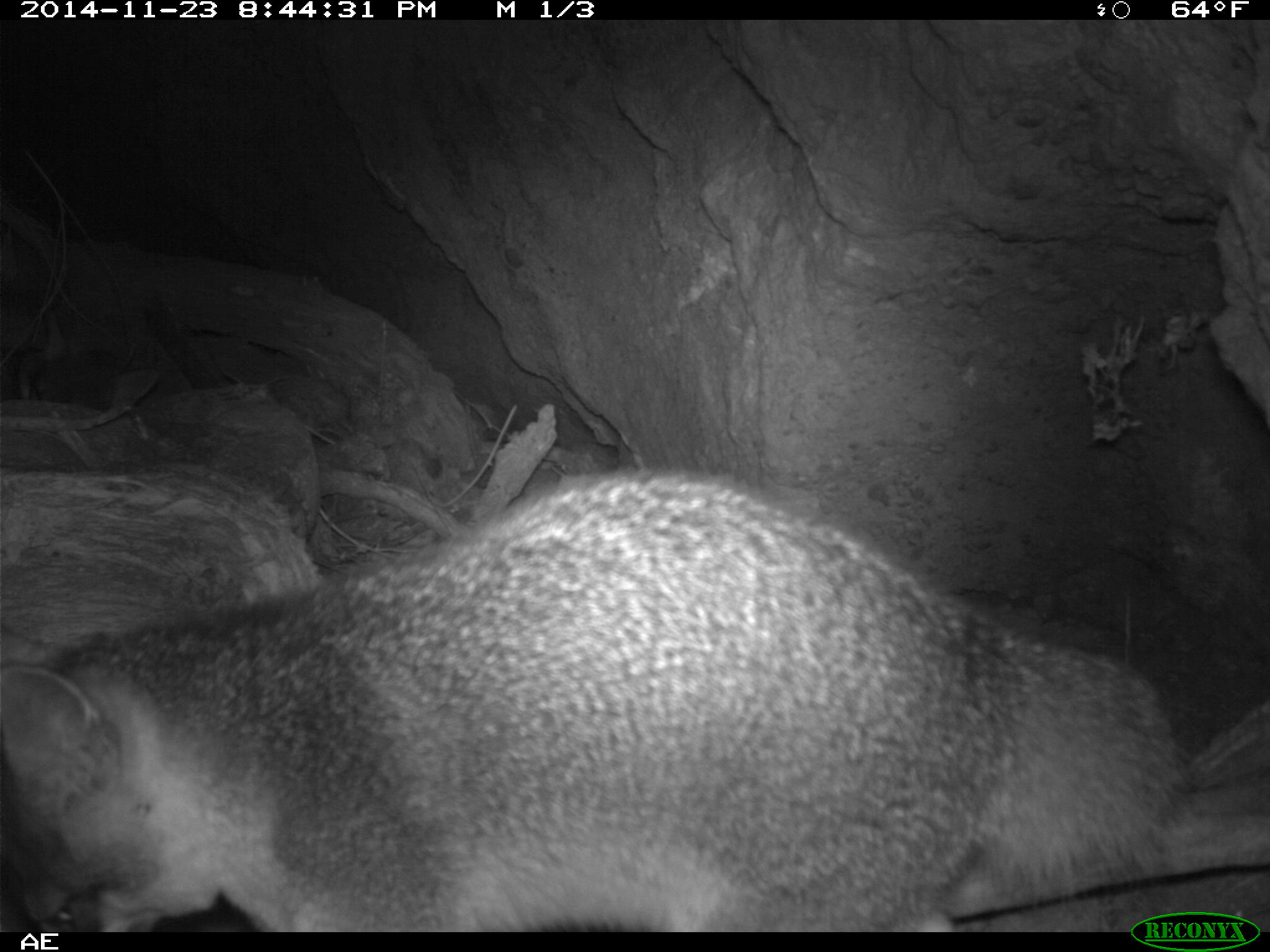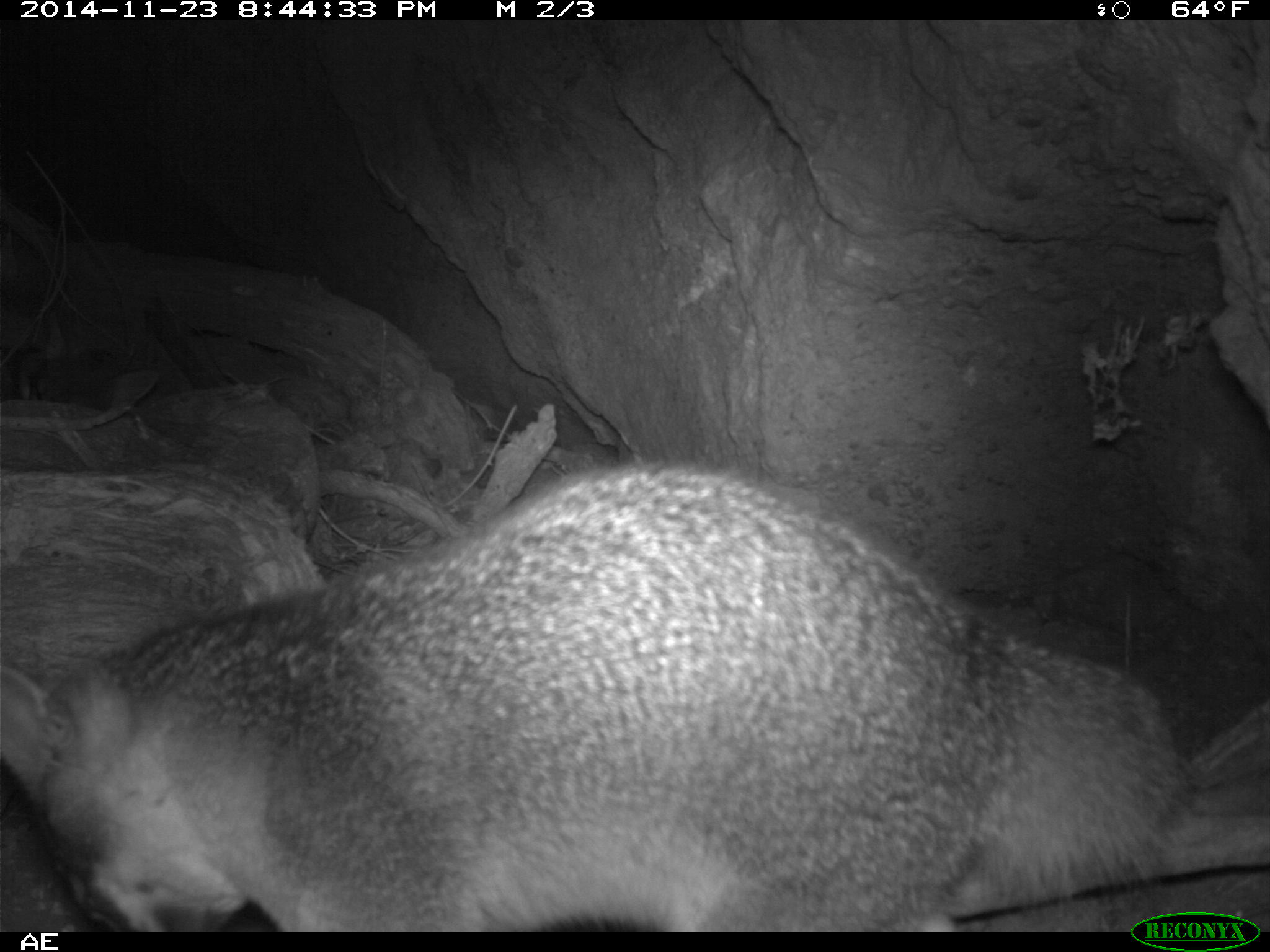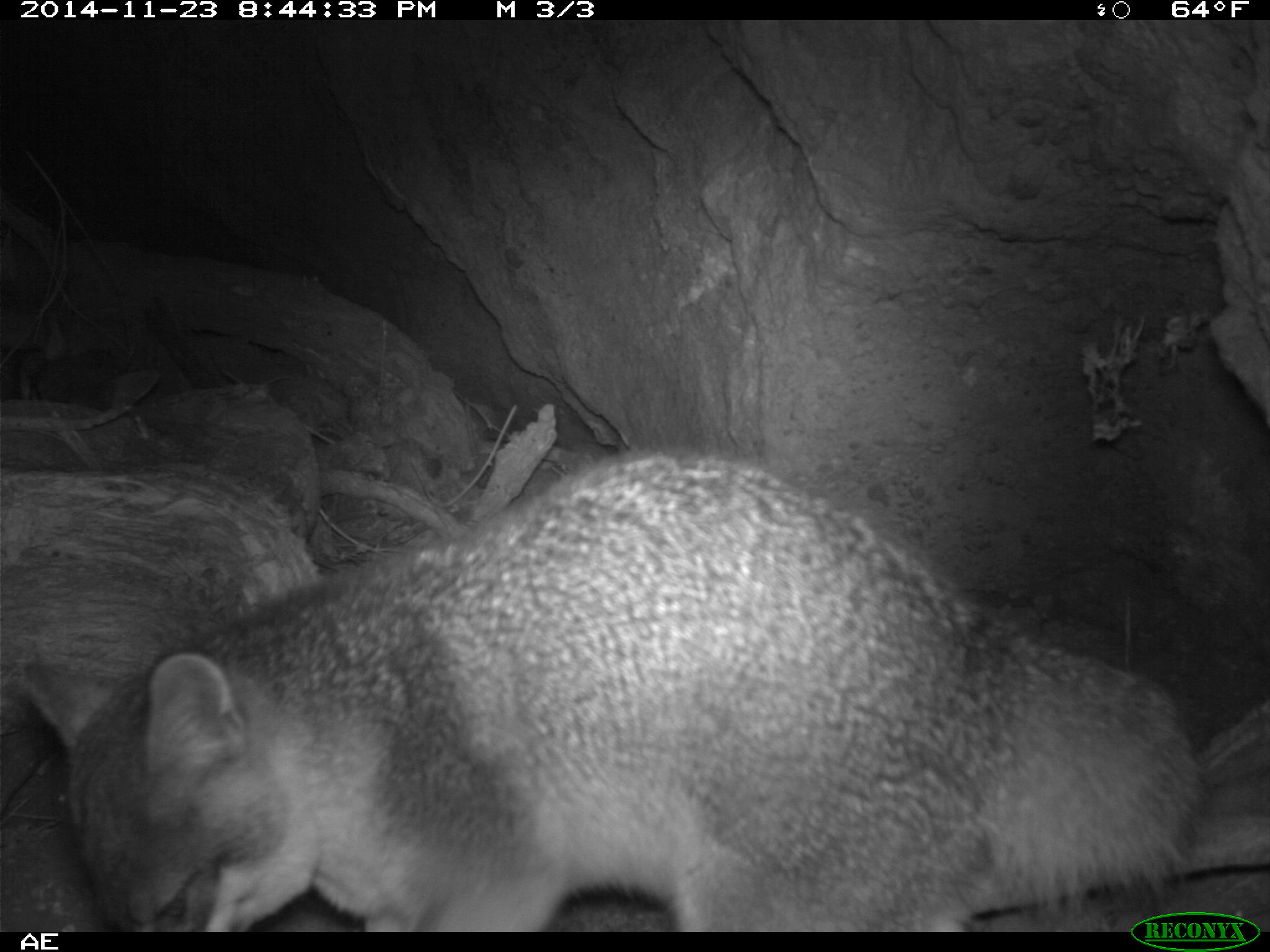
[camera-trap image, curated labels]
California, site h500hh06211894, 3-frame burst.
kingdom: Animalia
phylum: Chordata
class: Mammalia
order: Carnivora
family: Canidae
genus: Urocyon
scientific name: Urocyon littoralis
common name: island fox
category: fox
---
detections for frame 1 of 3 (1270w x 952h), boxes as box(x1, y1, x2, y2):
fox: box(0, 464, 1194, 932); box(12, 307, 158, 414)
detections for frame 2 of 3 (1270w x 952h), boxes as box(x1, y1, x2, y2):
fox: box(0, 460, 1180, 932)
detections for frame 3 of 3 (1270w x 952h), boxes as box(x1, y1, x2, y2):
fox: box(25, 447, 1215, 928); box(28, 350, 161, 409)